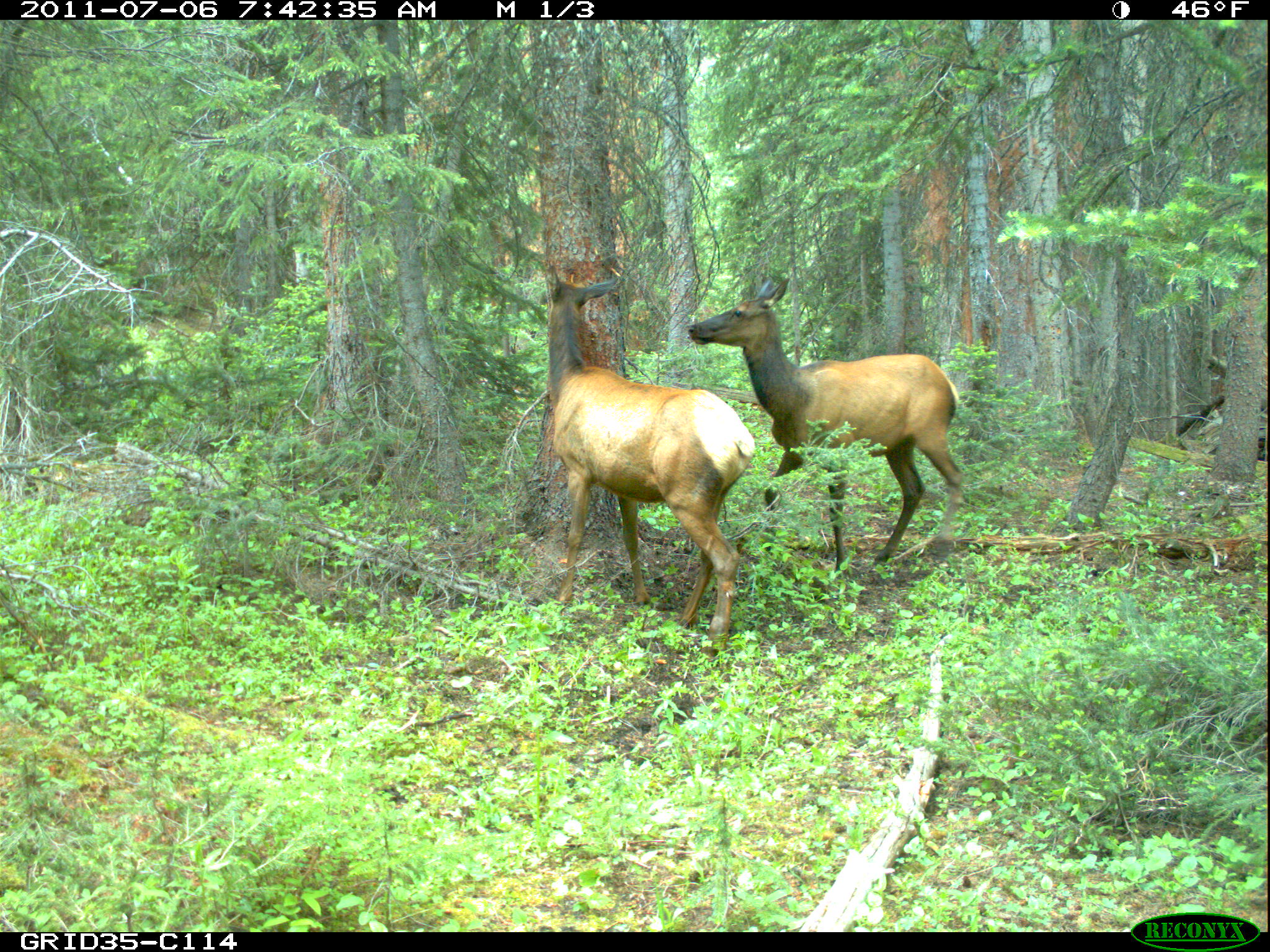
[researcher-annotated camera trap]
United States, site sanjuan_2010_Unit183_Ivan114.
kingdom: Animalia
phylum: Chordata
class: Mammalia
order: Artiodactyla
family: Cervidae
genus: Cervus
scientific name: Cervus elaphus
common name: red deer